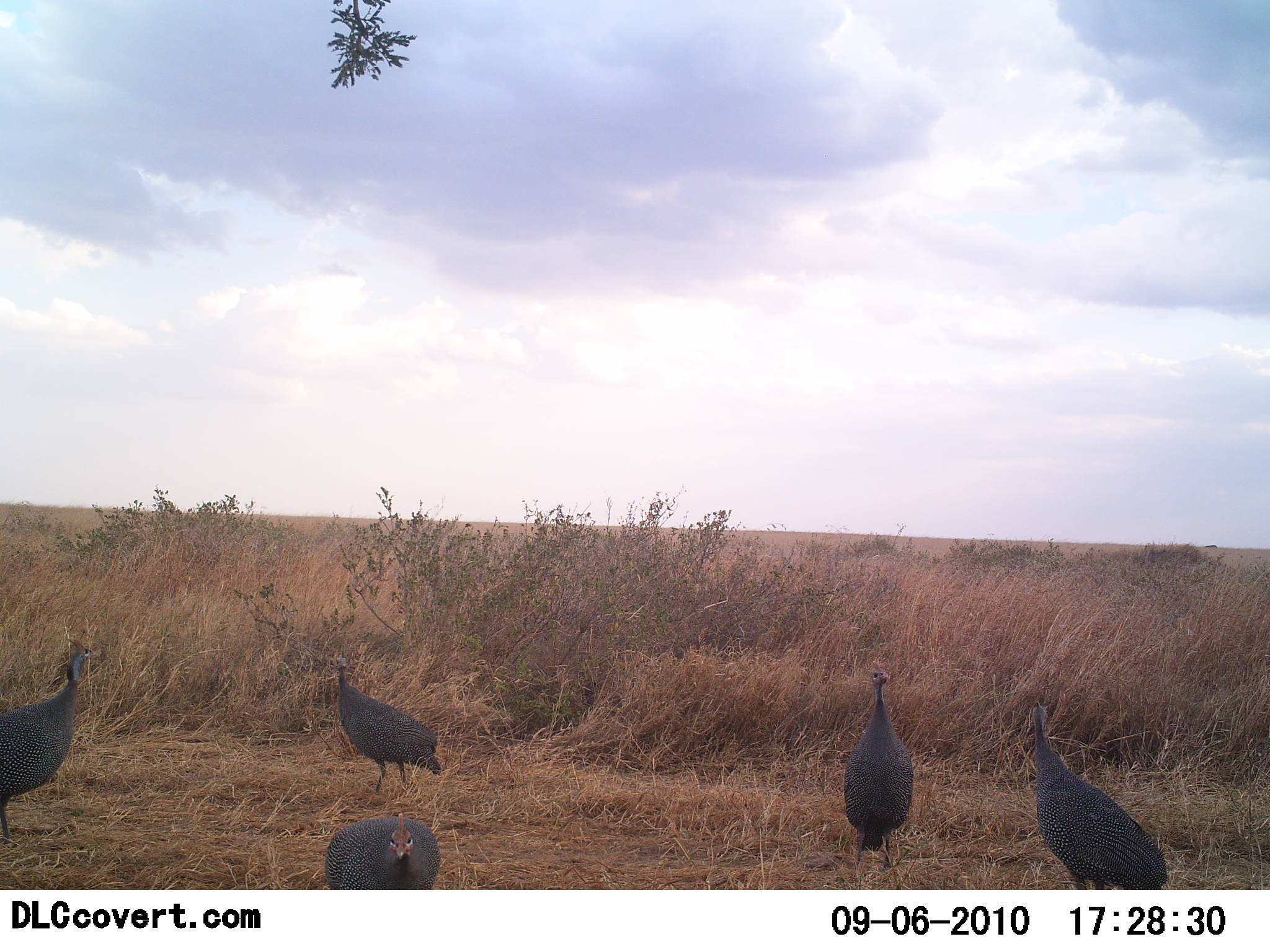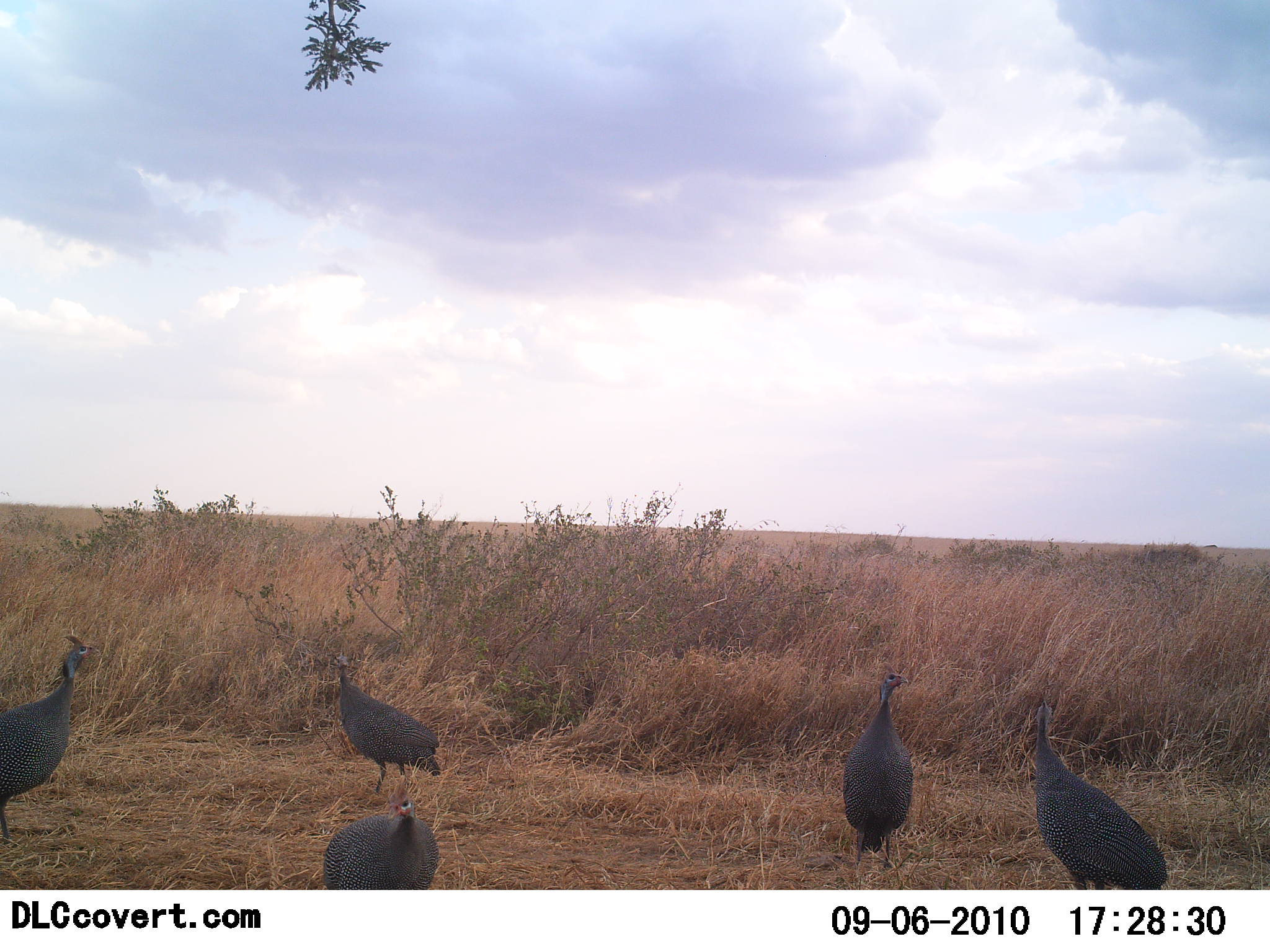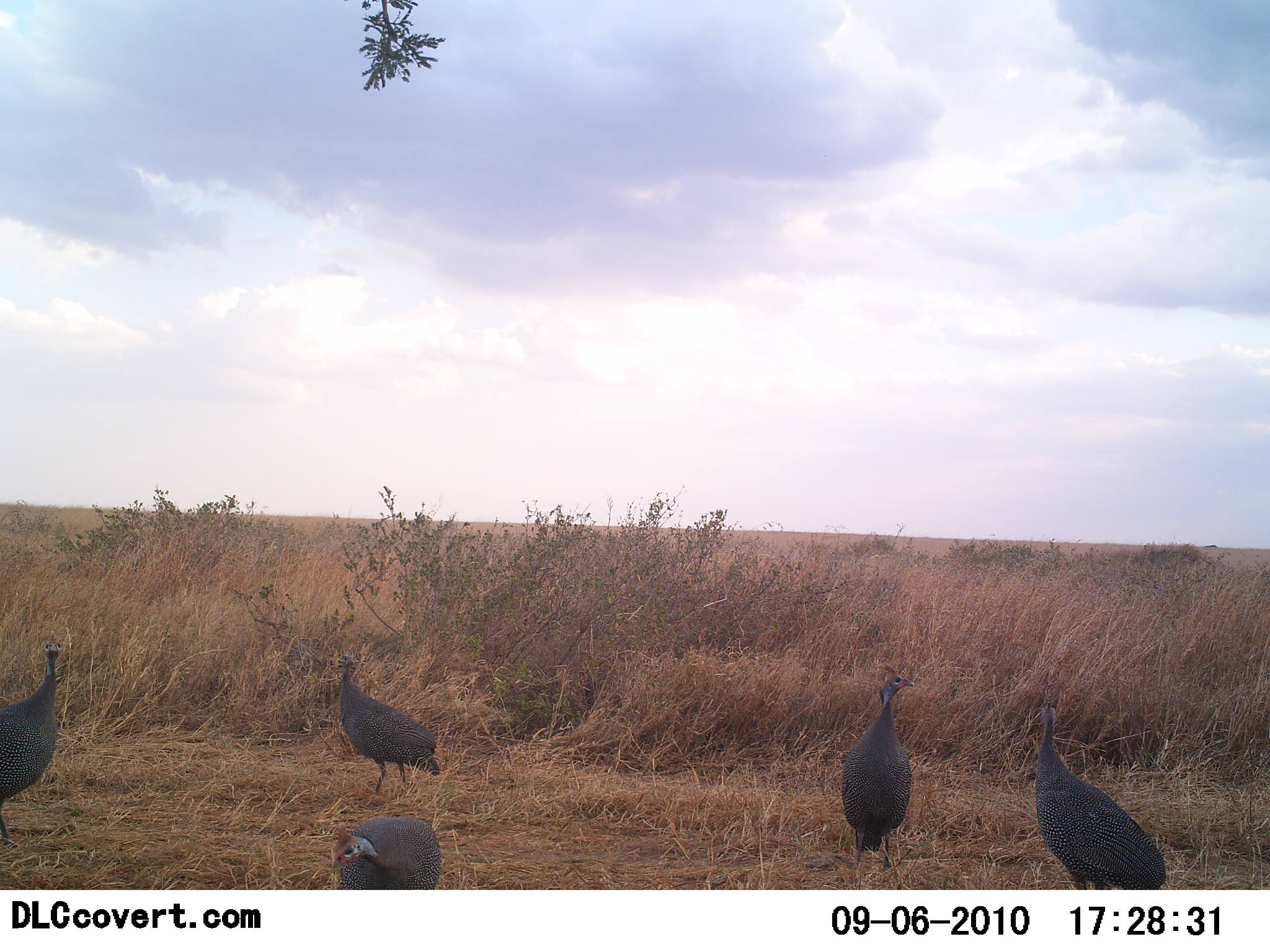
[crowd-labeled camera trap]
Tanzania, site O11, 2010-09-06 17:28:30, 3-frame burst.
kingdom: Animalia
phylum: Chordata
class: Aves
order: Galliformes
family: Numididae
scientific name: Numididae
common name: guinea fowl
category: guineafowl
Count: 5.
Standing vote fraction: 83%.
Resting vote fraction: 0%.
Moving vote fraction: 17%.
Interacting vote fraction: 0%.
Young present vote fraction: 0%.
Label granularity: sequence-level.